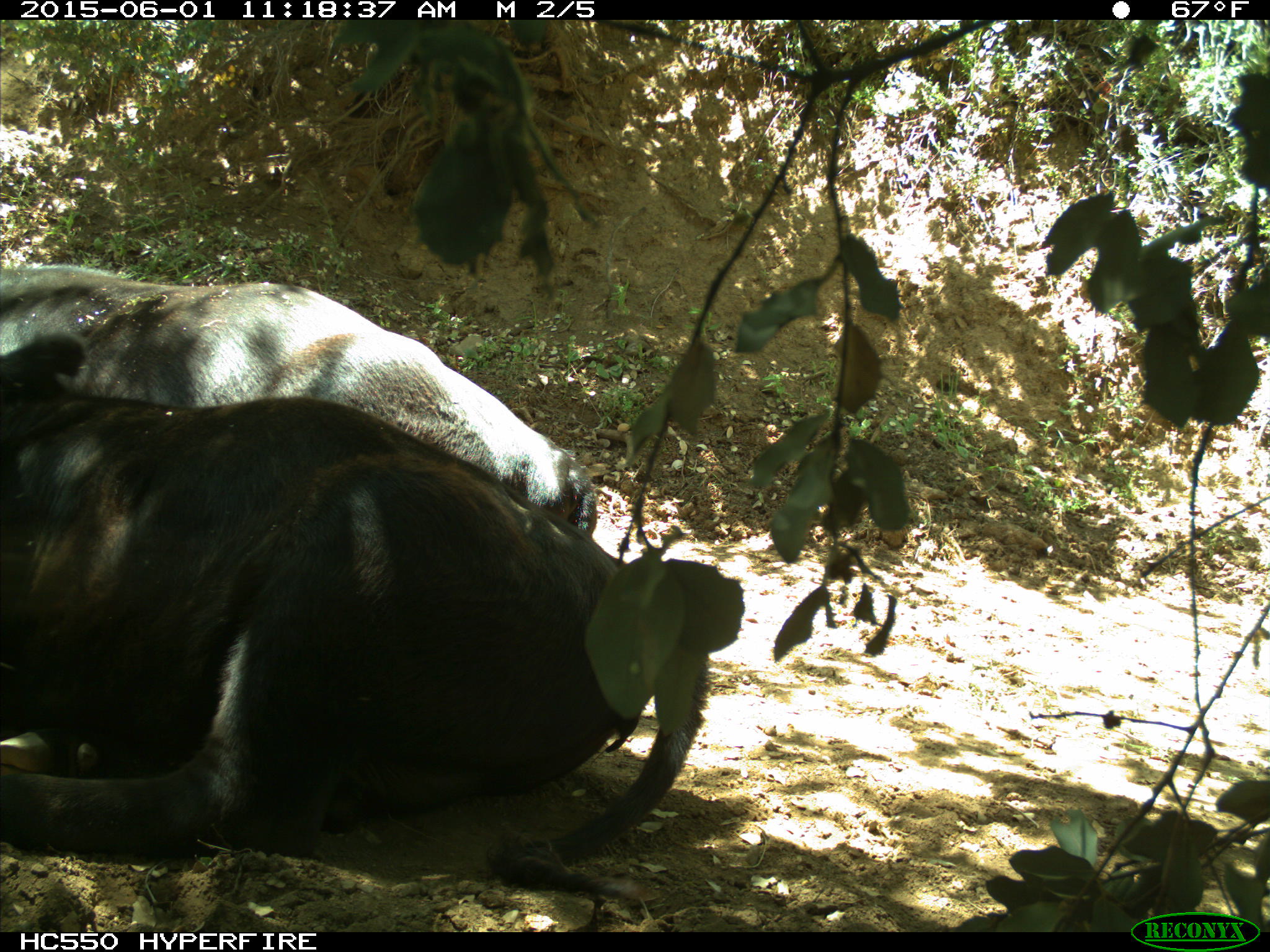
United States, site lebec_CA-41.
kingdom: Animalia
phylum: Chordata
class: Mammalia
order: Artiodactyla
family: Bovidae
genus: Bos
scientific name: Bos taurus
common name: domestic cow